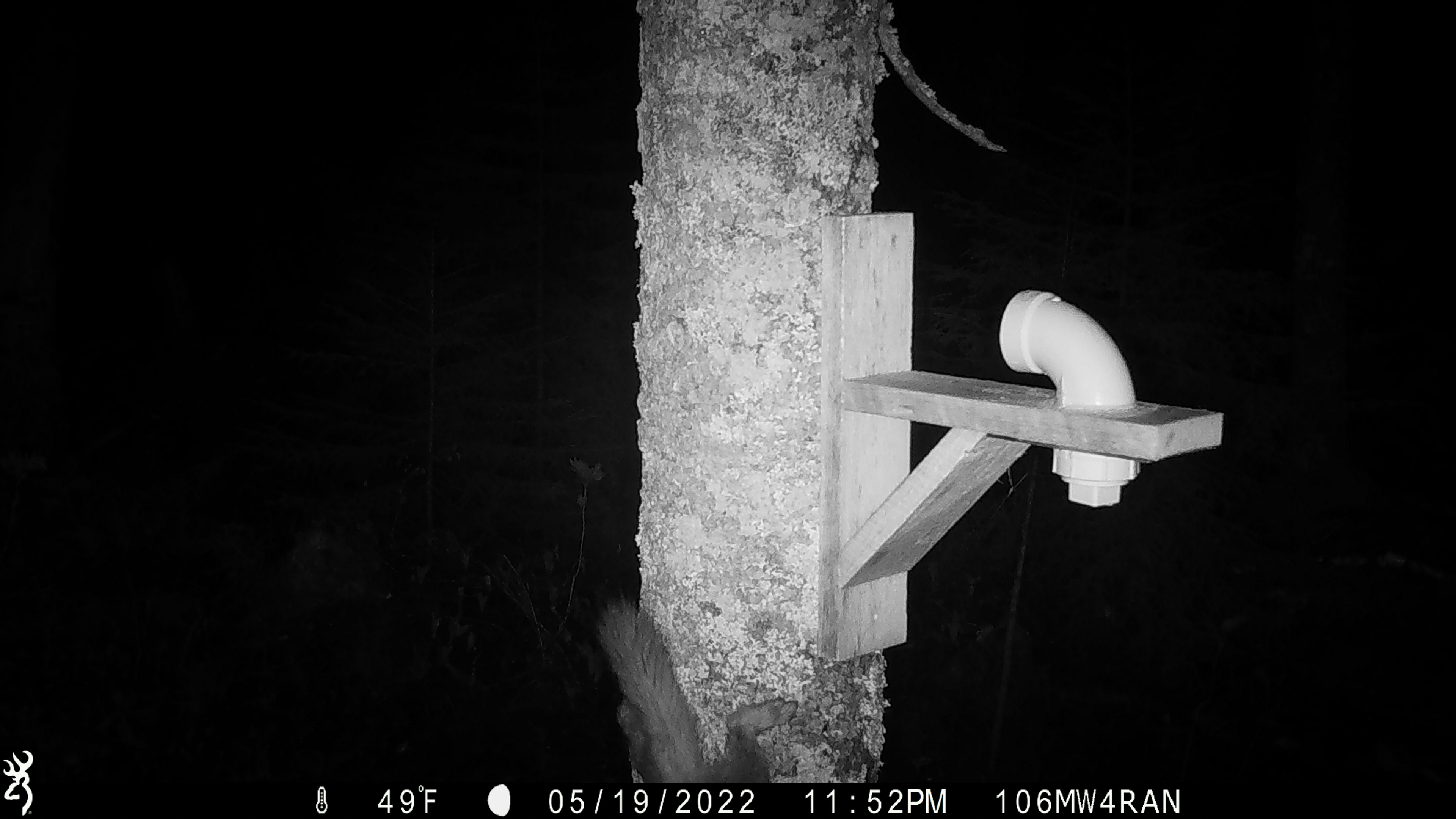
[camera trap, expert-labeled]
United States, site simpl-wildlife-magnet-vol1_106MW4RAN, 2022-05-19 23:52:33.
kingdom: Animalia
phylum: Chordata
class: Mammalia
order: Carnivora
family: Mustelidae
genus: Martes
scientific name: Martes americana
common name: american marten